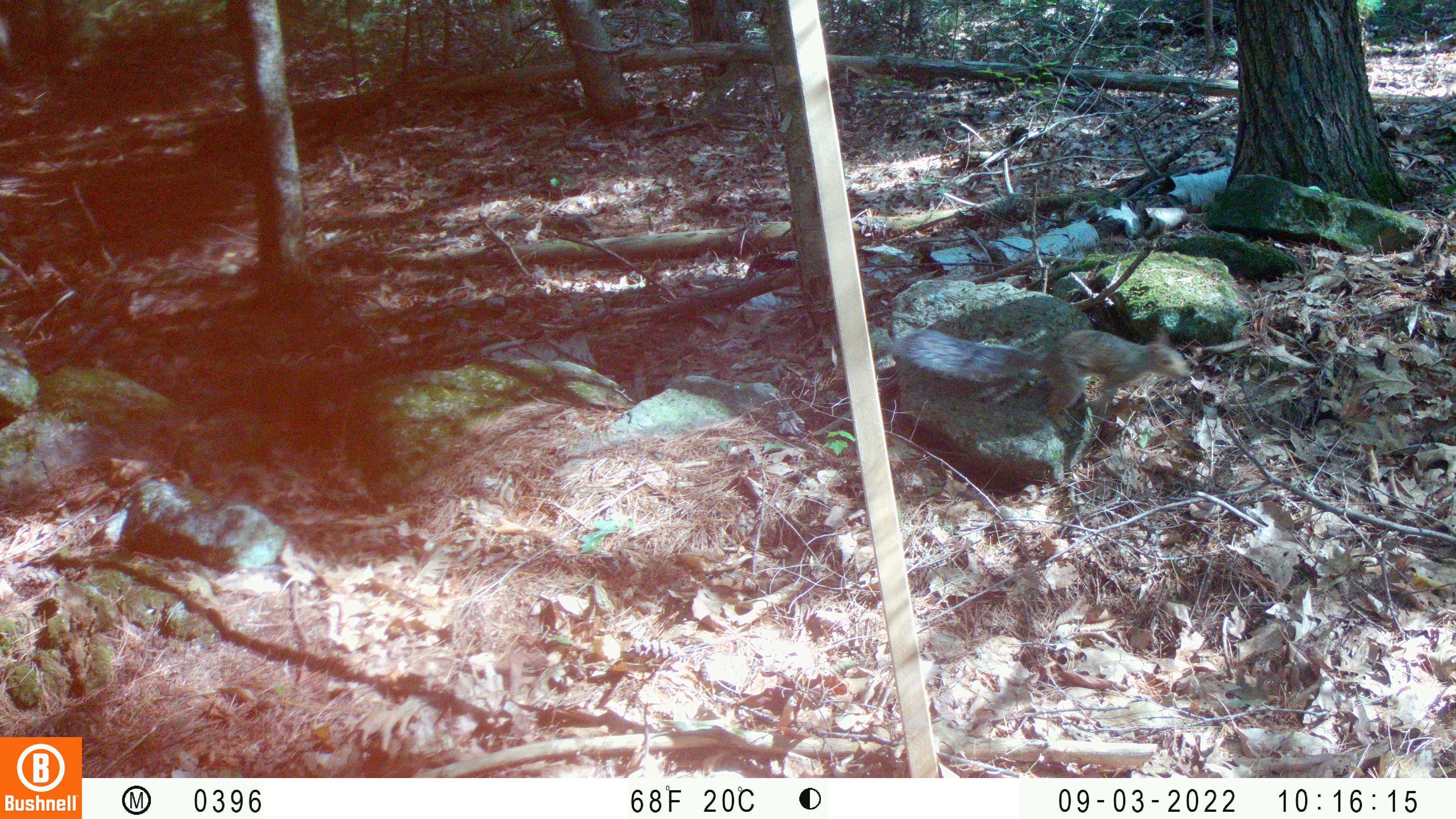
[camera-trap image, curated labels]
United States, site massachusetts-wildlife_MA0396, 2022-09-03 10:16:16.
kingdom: Animalia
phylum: Chordata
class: Mammalia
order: Rodentia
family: Sciuridae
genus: Sciurus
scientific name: Sciurus carolinensis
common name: gray squirrel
Gray squirrel (Sciurus carolinensis).